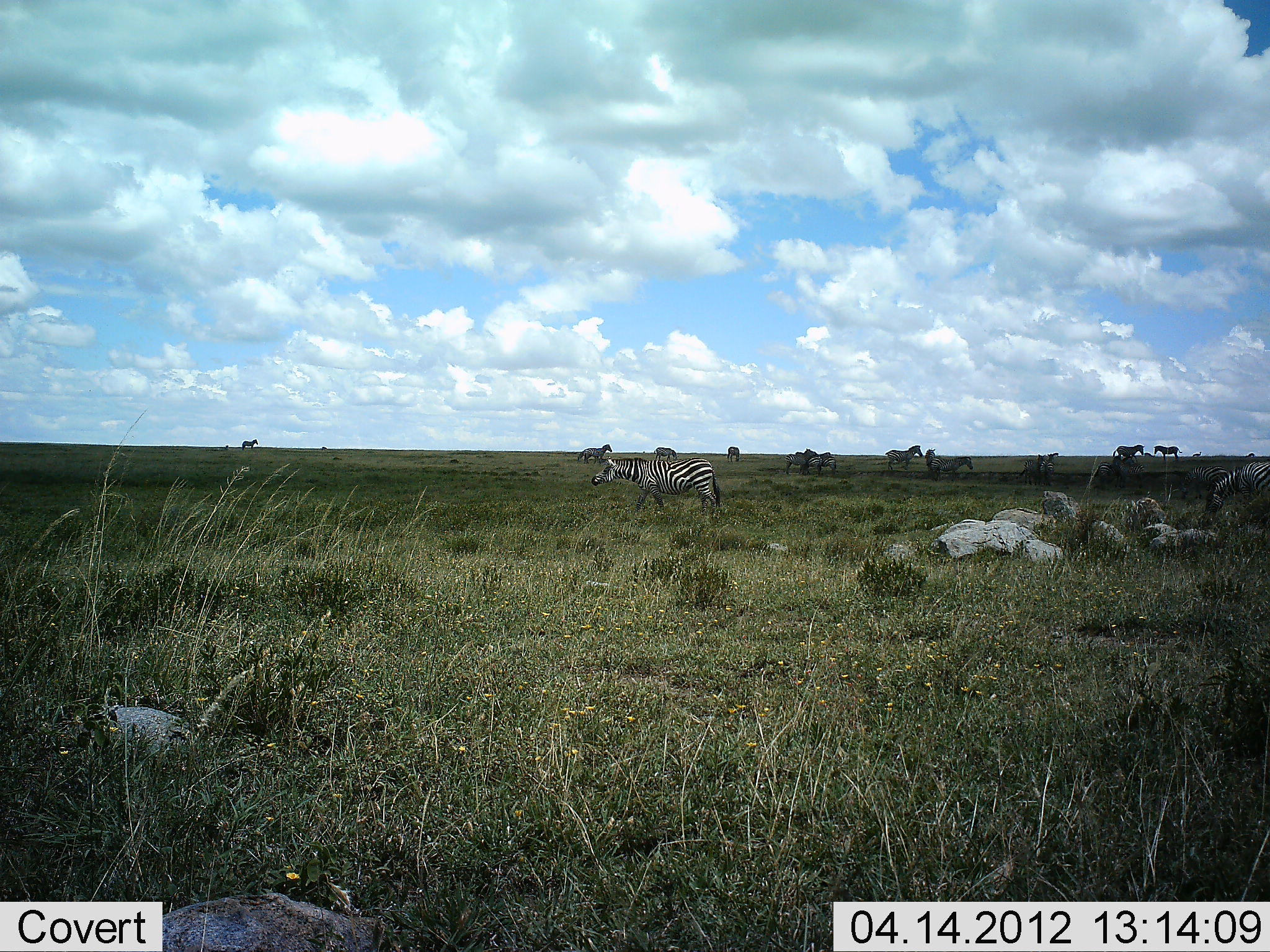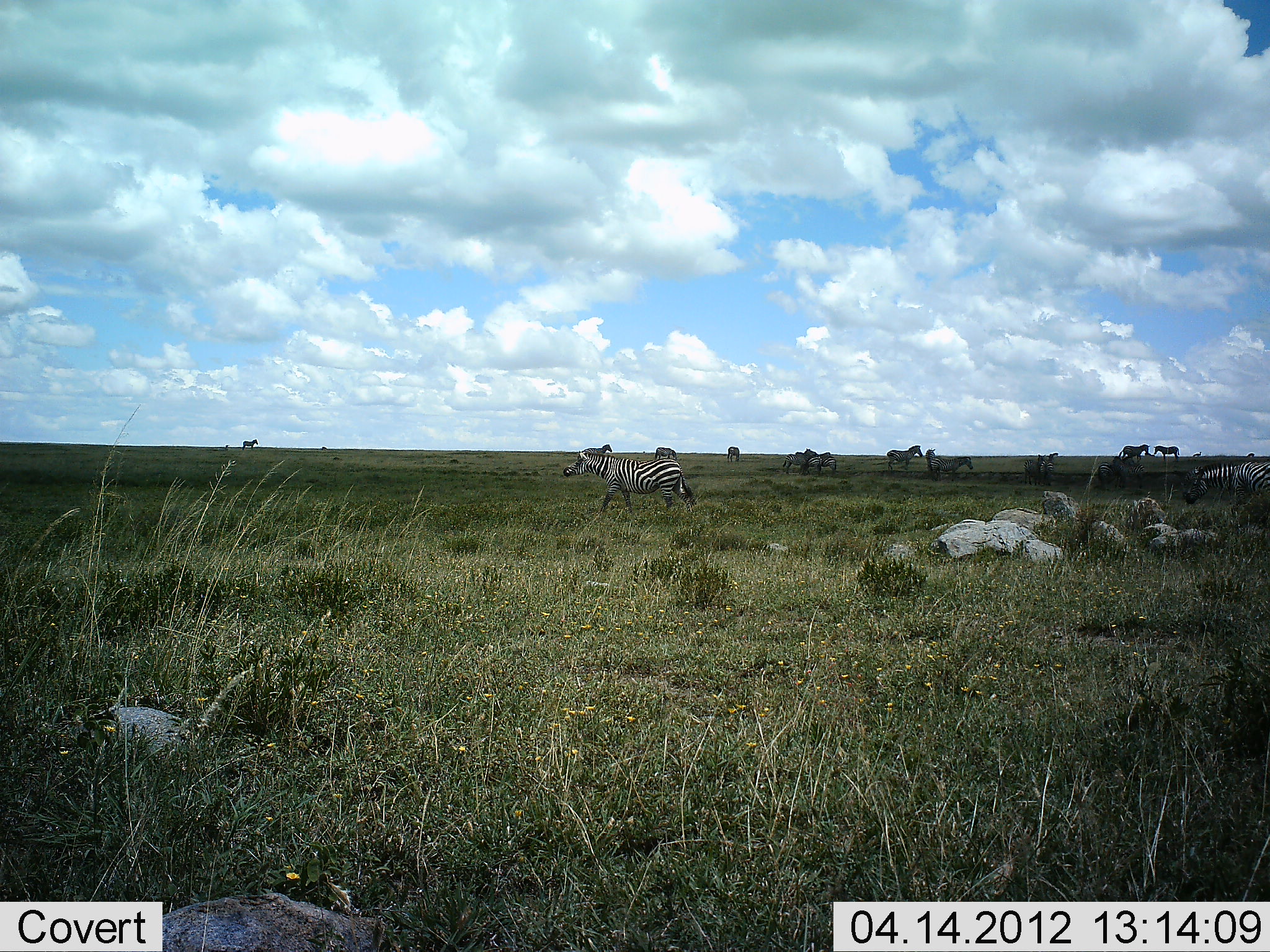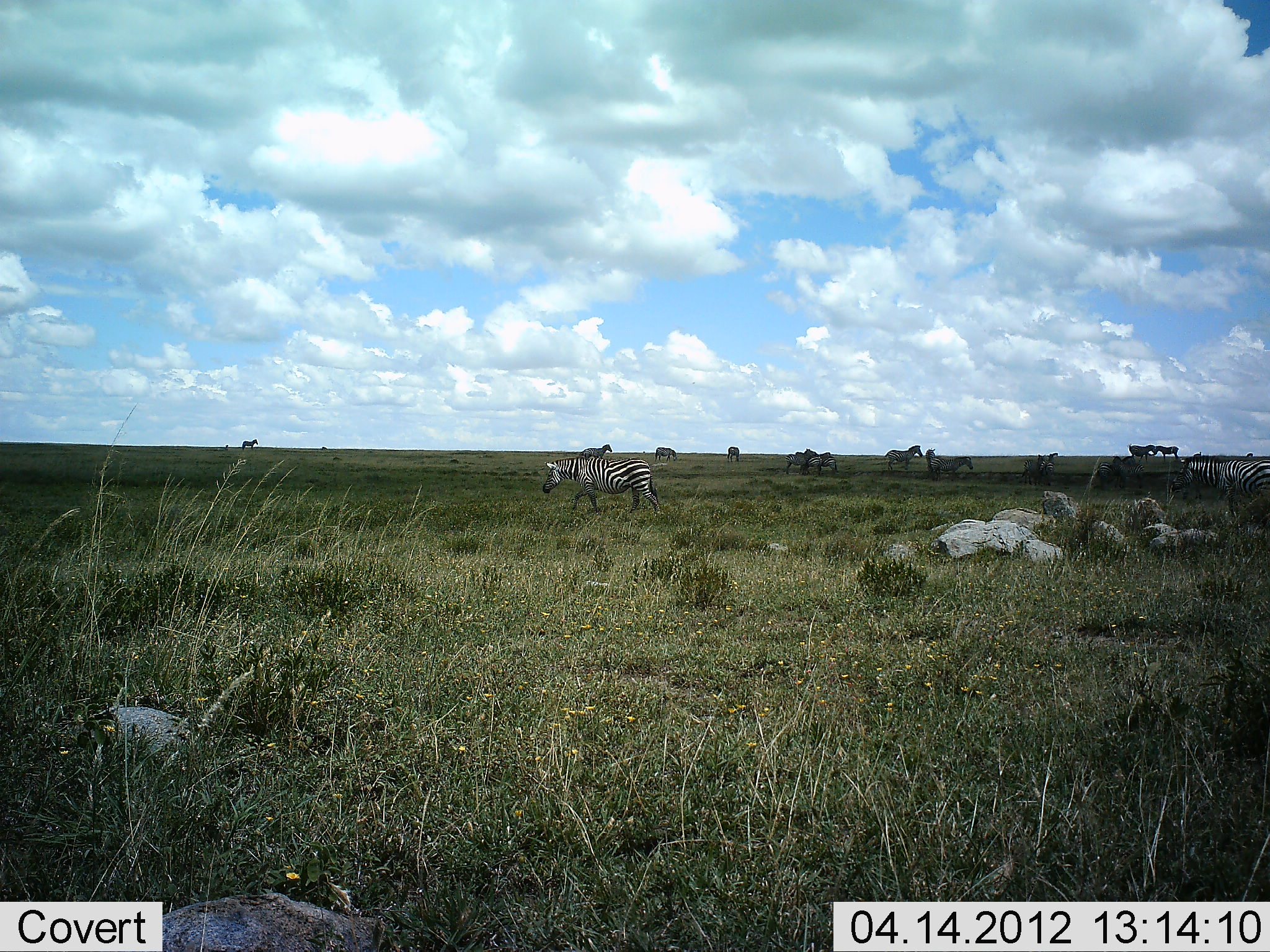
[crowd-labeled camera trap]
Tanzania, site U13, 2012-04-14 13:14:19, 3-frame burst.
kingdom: Animalia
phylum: Chordata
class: Mammalia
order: Perissodactyla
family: Equidae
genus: Equus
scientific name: Equus quagga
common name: plains zebra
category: zebra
Zebra (plains zebra) (Equus quagga), count 11-50. Behavior (volunteer vote fractions): standing 71%, resting 10%, moving 71%, interacting 14%. Young present (vote fraction): 0%. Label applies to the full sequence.